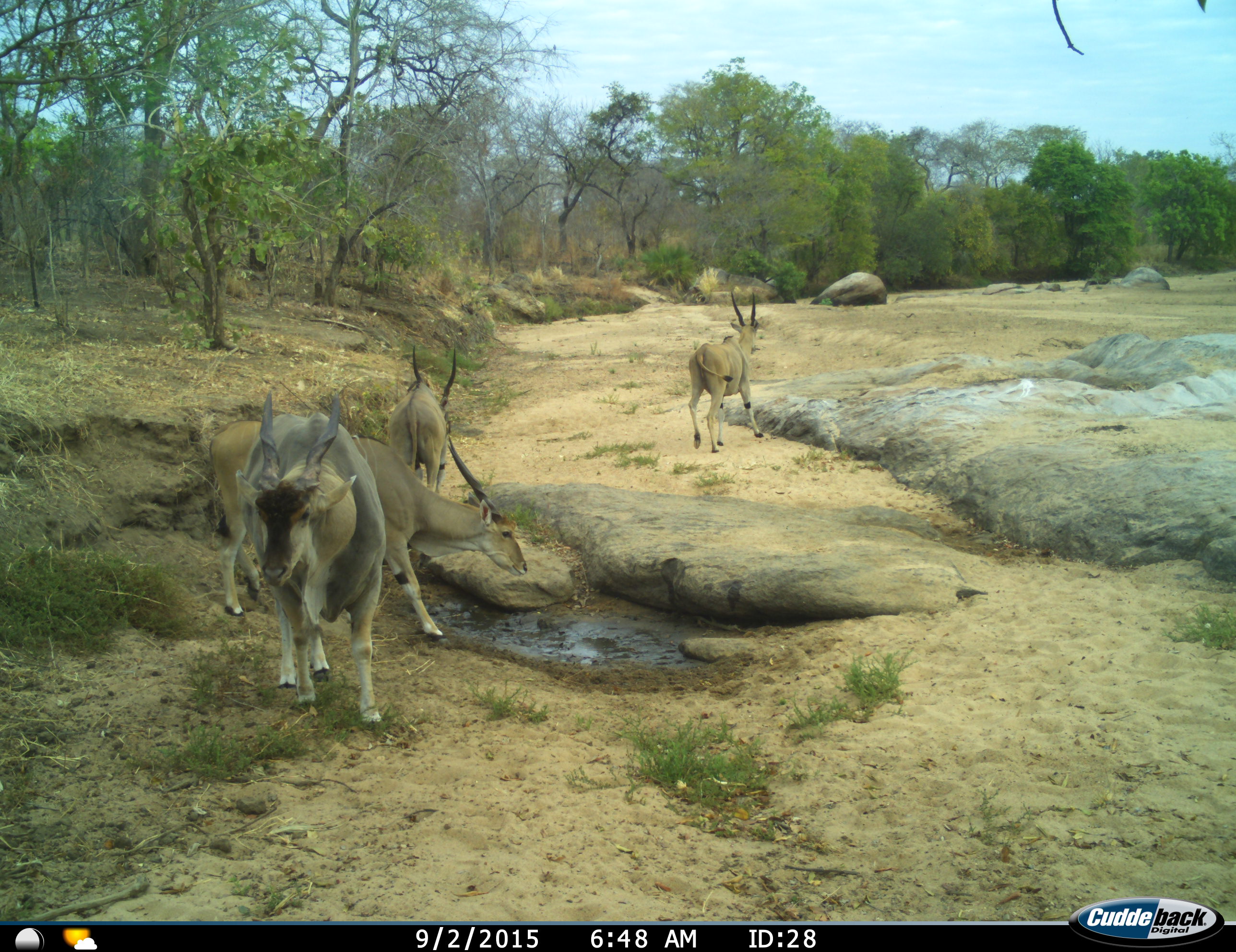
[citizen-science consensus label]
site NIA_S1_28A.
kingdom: Animalia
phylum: Chordata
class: Mammalia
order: Artiodactyla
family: Bovidae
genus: Tragelaphus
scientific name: Tragelaphus oryx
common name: eland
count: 4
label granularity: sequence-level